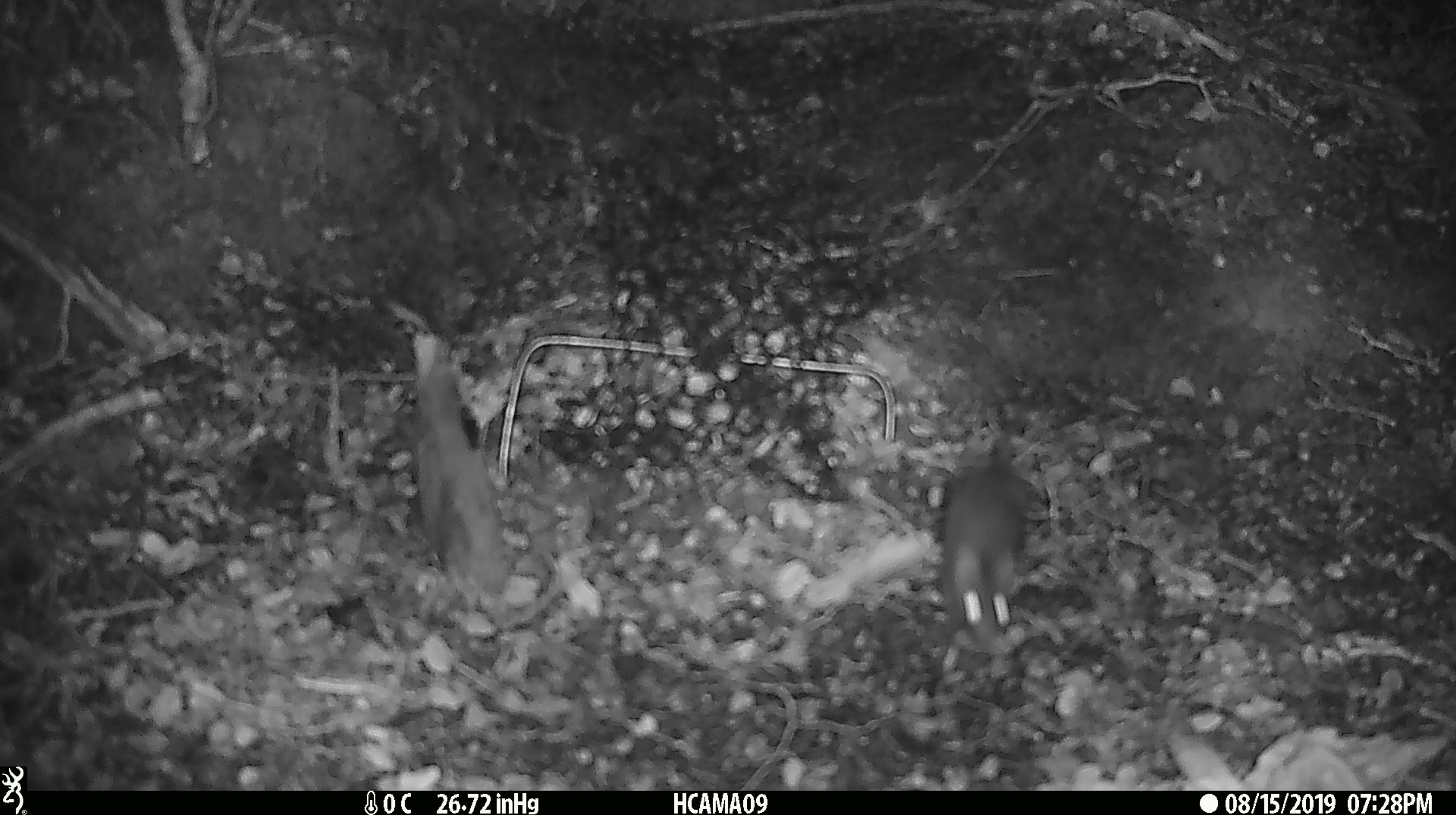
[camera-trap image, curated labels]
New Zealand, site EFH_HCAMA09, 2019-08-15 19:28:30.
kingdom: Animalia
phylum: Chordata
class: Mammalia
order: Rodentia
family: Muridae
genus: Mus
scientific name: Mus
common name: mouse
Mouse (Mus).